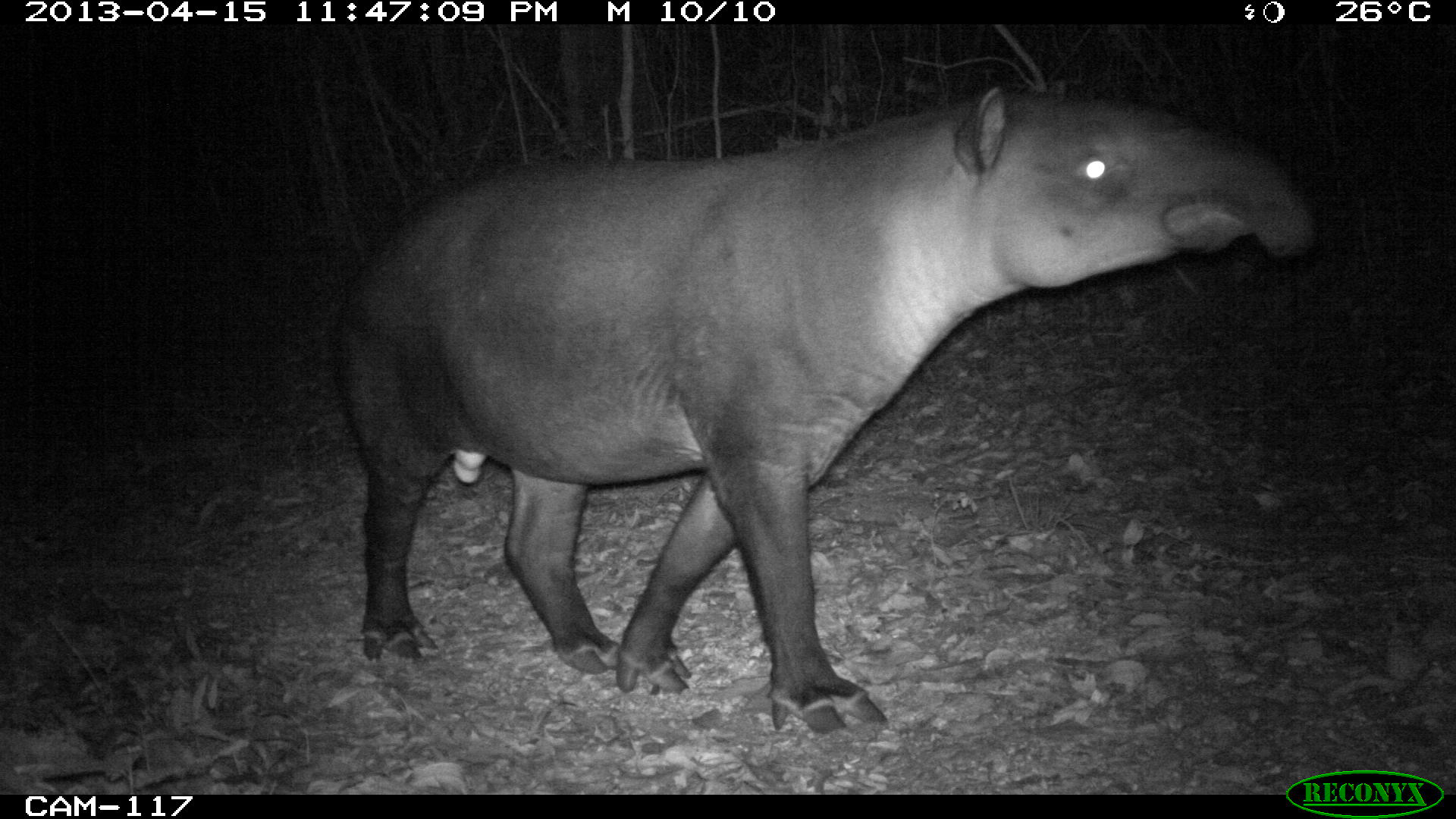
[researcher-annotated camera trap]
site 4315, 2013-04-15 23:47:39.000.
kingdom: Animalia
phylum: Chordata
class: Mammalia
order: Perissodactyla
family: Tapiridae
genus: Tapirus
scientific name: Tapirus bairdii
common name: baird's tapir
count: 1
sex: male